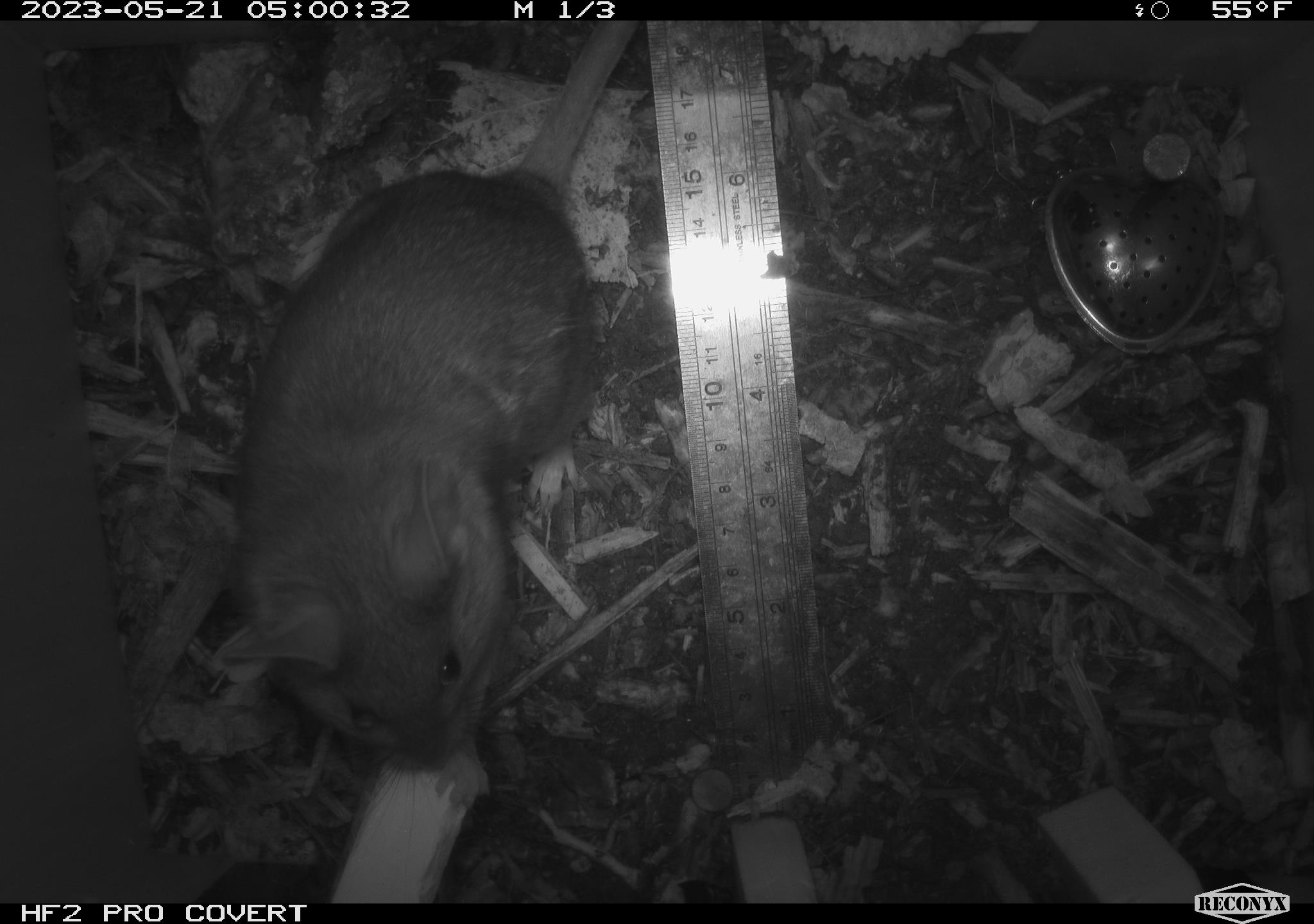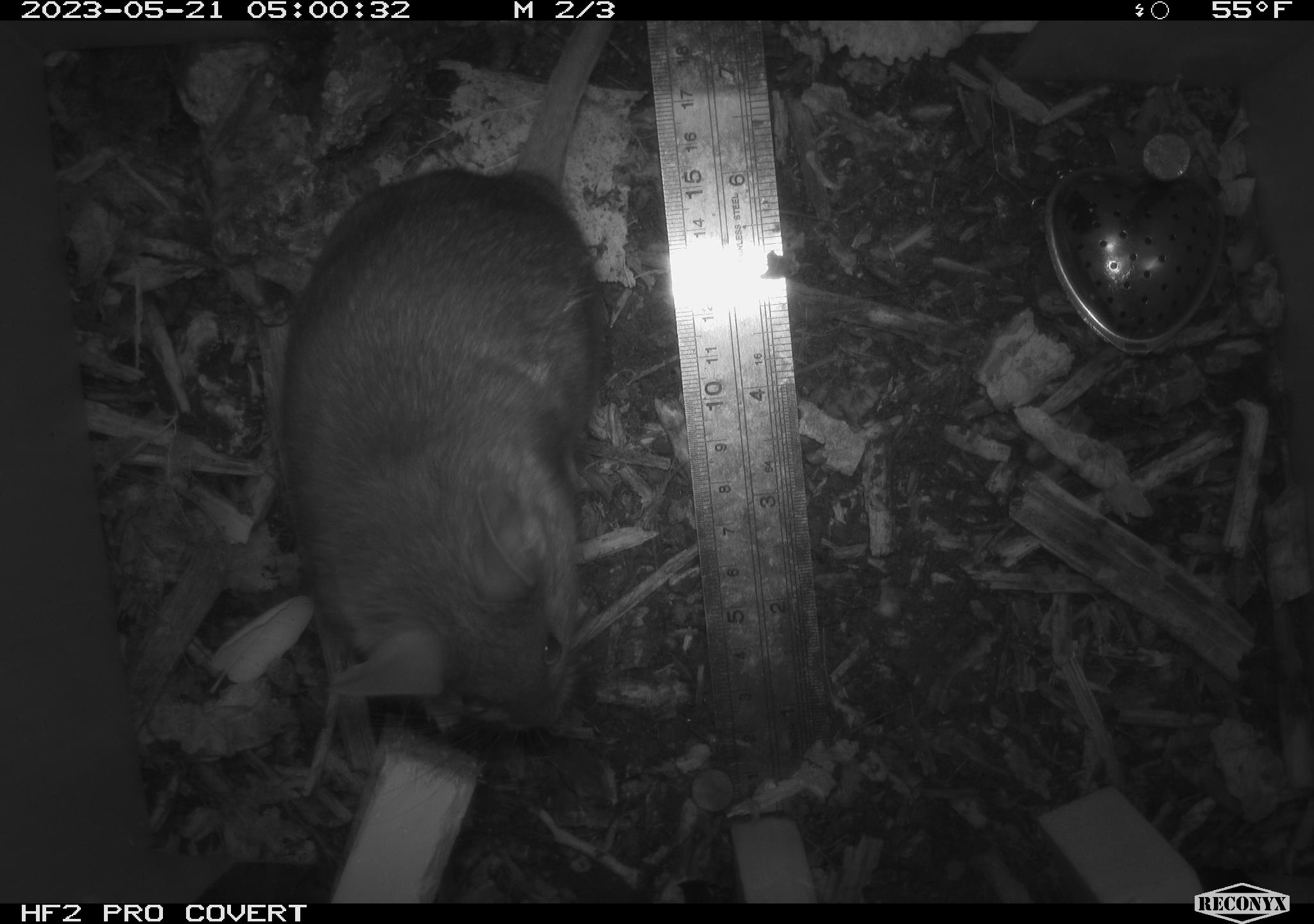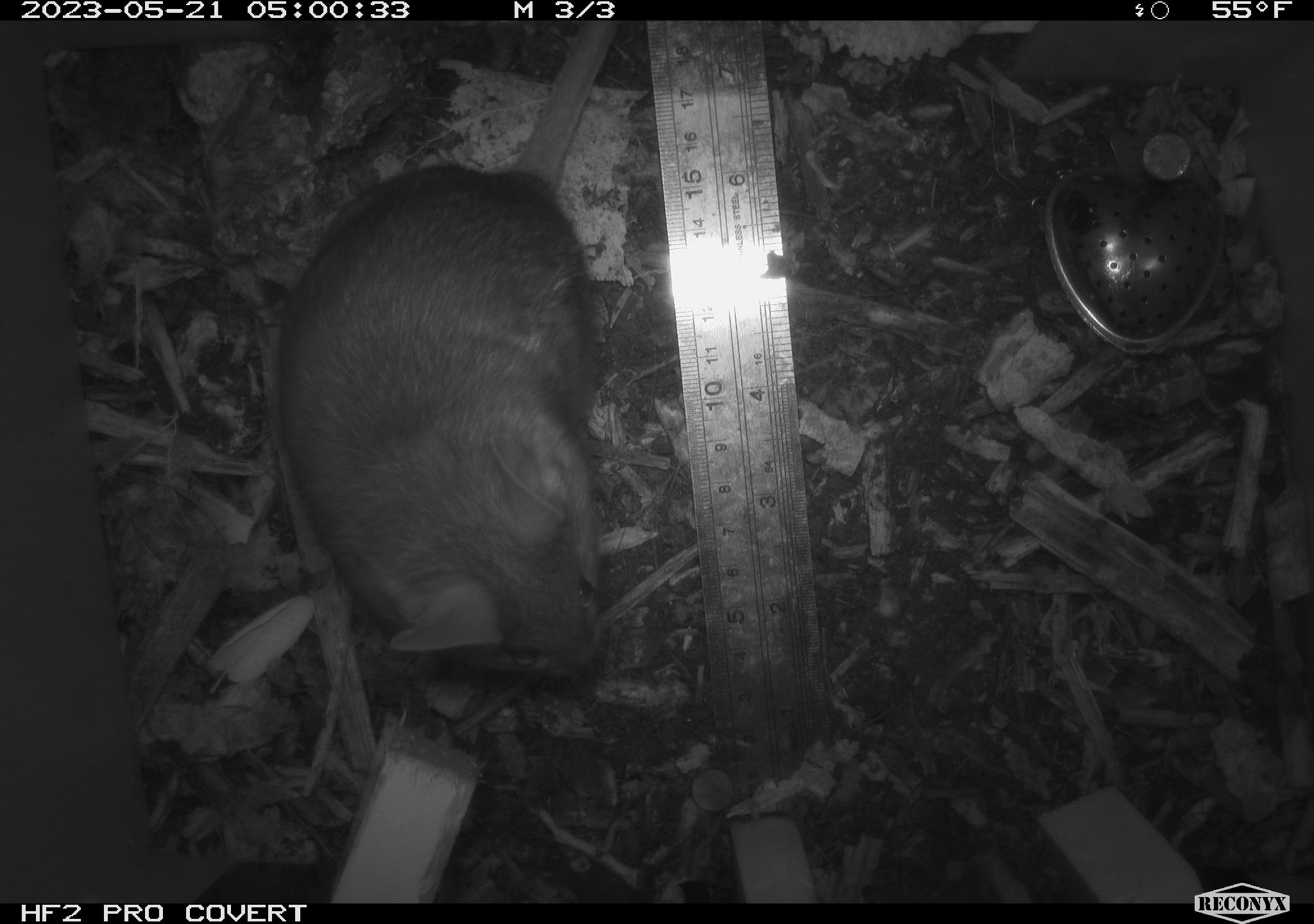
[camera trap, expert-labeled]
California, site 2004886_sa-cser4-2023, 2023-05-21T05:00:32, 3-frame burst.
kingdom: Animalia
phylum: Chordata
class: Mammalia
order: Rodentia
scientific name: Rodentia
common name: woodrat or rat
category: woodrat or rat species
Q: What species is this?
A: Woodrat or rat species (woodrat or rat) (Rodentia).